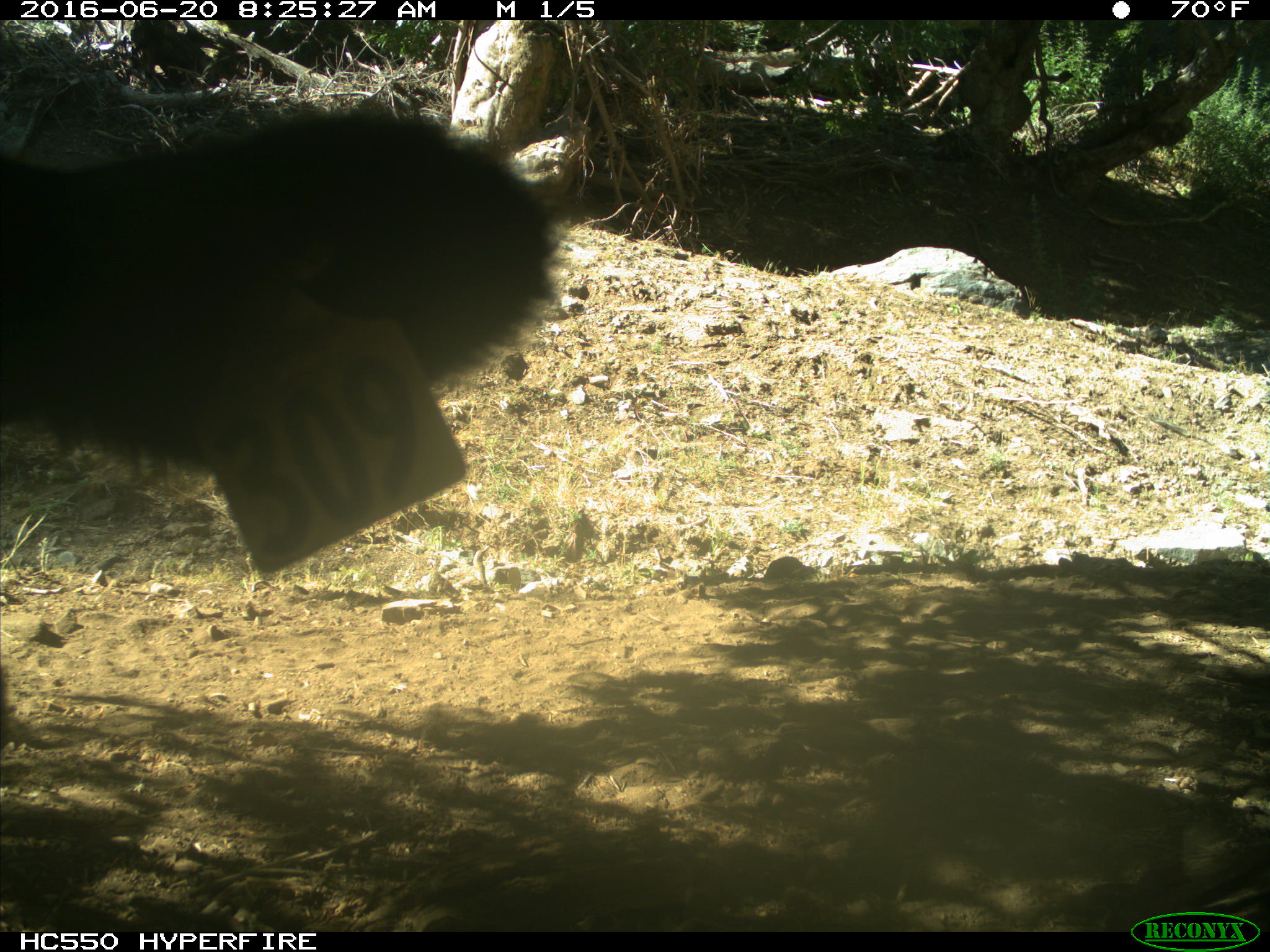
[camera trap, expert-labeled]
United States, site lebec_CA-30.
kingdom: Animalia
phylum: Chordata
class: Mammalia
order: Artiodactyla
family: Bovidae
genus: Bos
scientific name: Bos taurus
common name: domestic cow